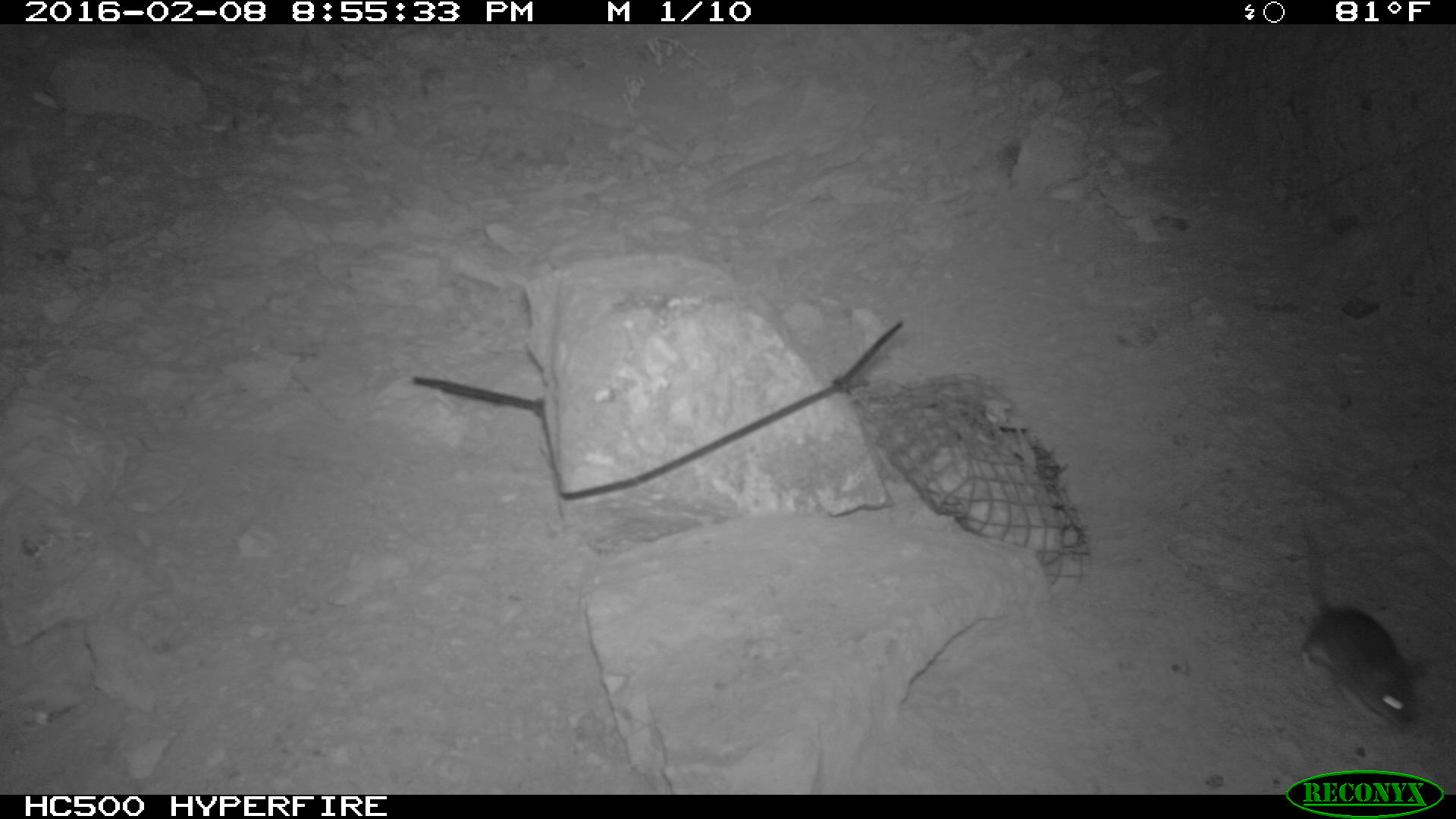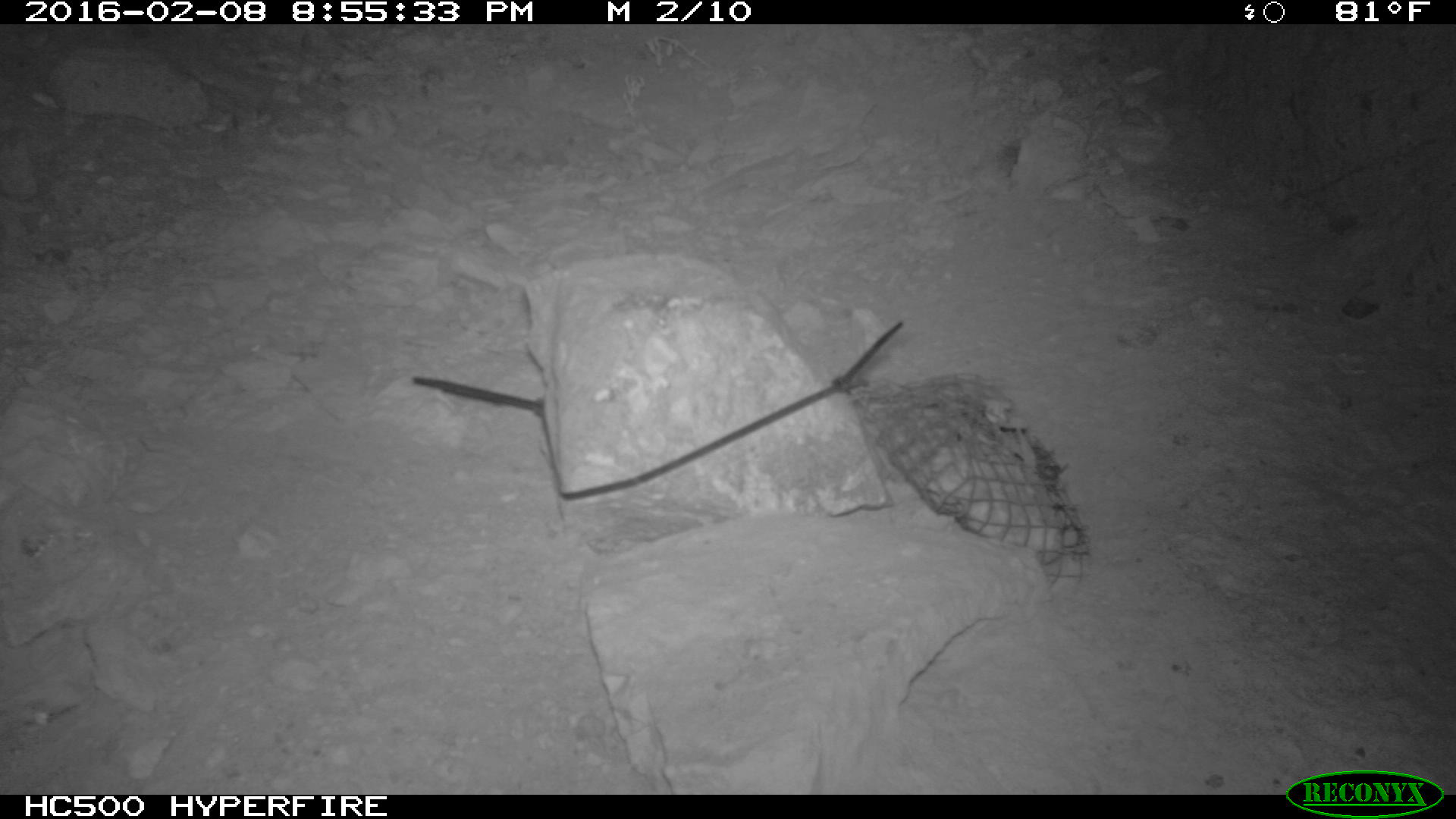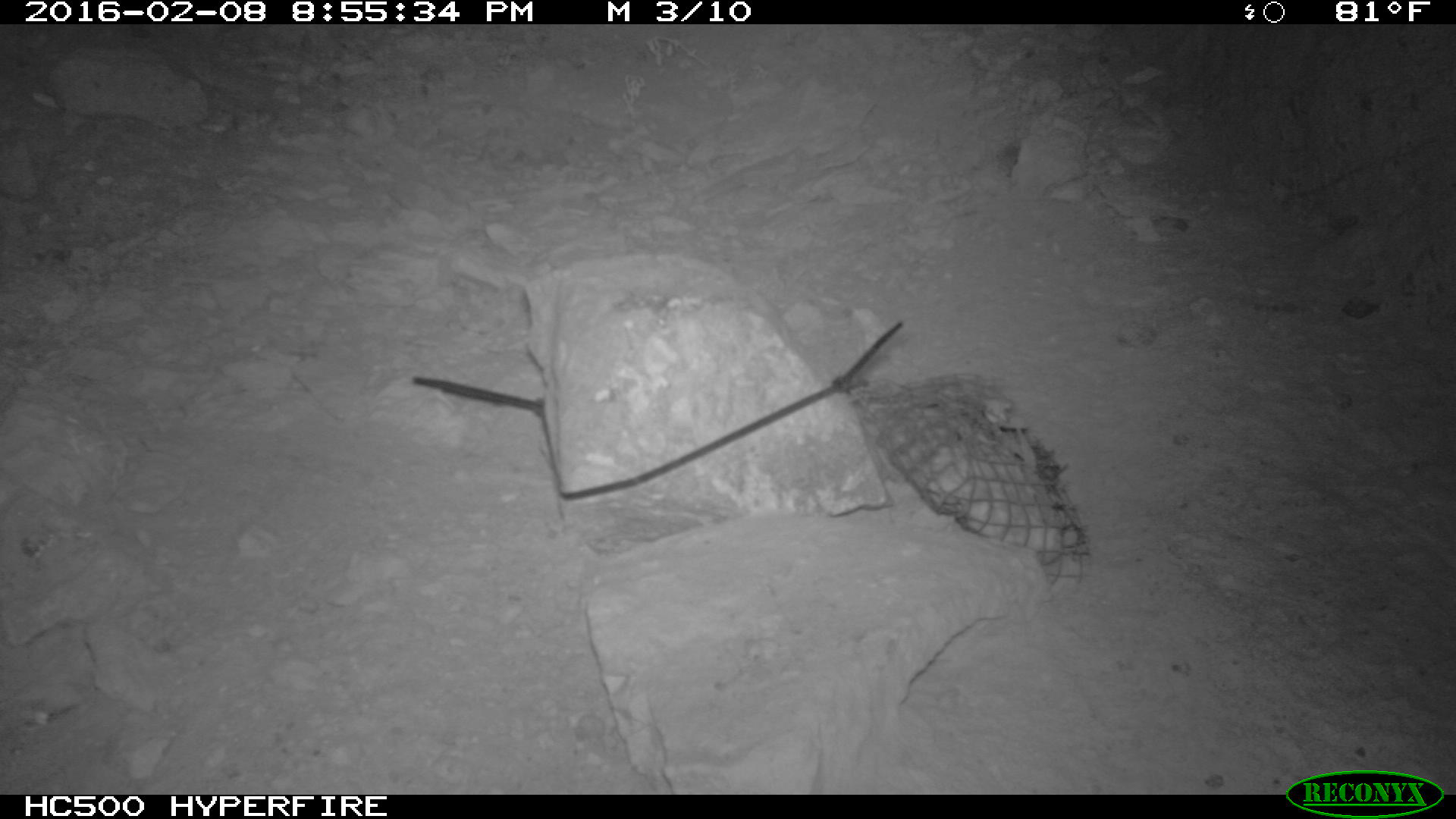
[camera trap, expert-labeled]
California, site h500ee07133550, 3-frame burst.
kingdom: Animalia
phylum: Chordata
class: Mammalia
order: Rodentia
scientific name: Rodentia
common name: rodent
Rodent (Rodentia).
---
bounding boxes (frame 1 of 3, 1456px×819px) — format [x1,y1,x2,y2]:
rodent: [1301,521,1432,736]